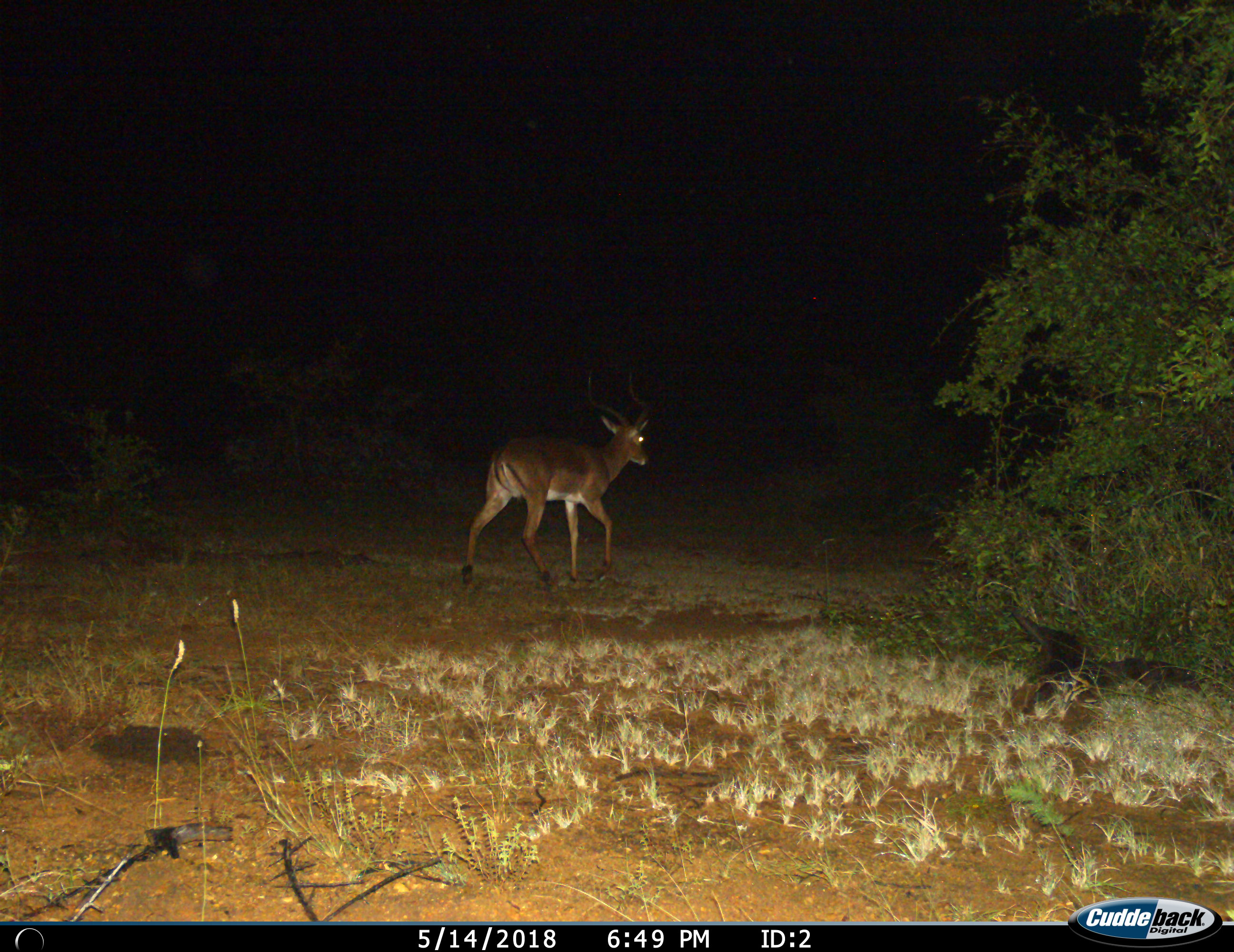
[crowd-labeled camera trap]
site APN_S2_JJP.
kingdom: Animalia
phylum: Chordata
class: Mammalia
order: Artiodactyla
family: Bovidae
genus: Aepyceros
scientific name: Aepyceros melampus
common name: impala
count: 1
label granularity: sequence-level